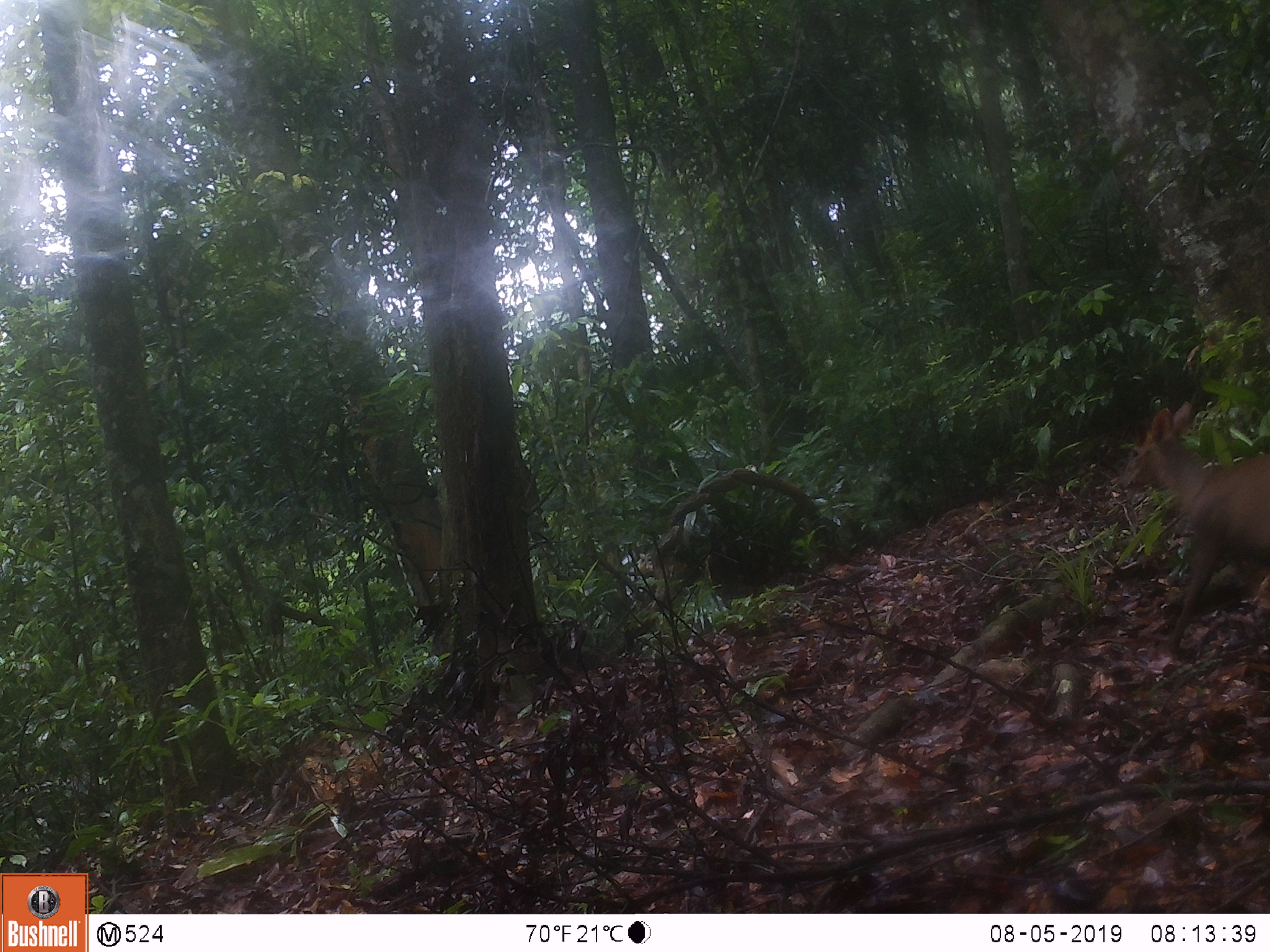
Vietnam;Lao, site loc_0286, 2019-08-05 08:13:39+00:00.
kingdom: Animalia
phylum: Chordata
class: Mammalia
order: Artiodactyla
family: Cervidae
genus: Muntiacus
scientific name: Muntiacus rooseveltorum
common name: roosevelt's muntjac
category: roosevelts muntjac group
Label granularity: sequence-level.